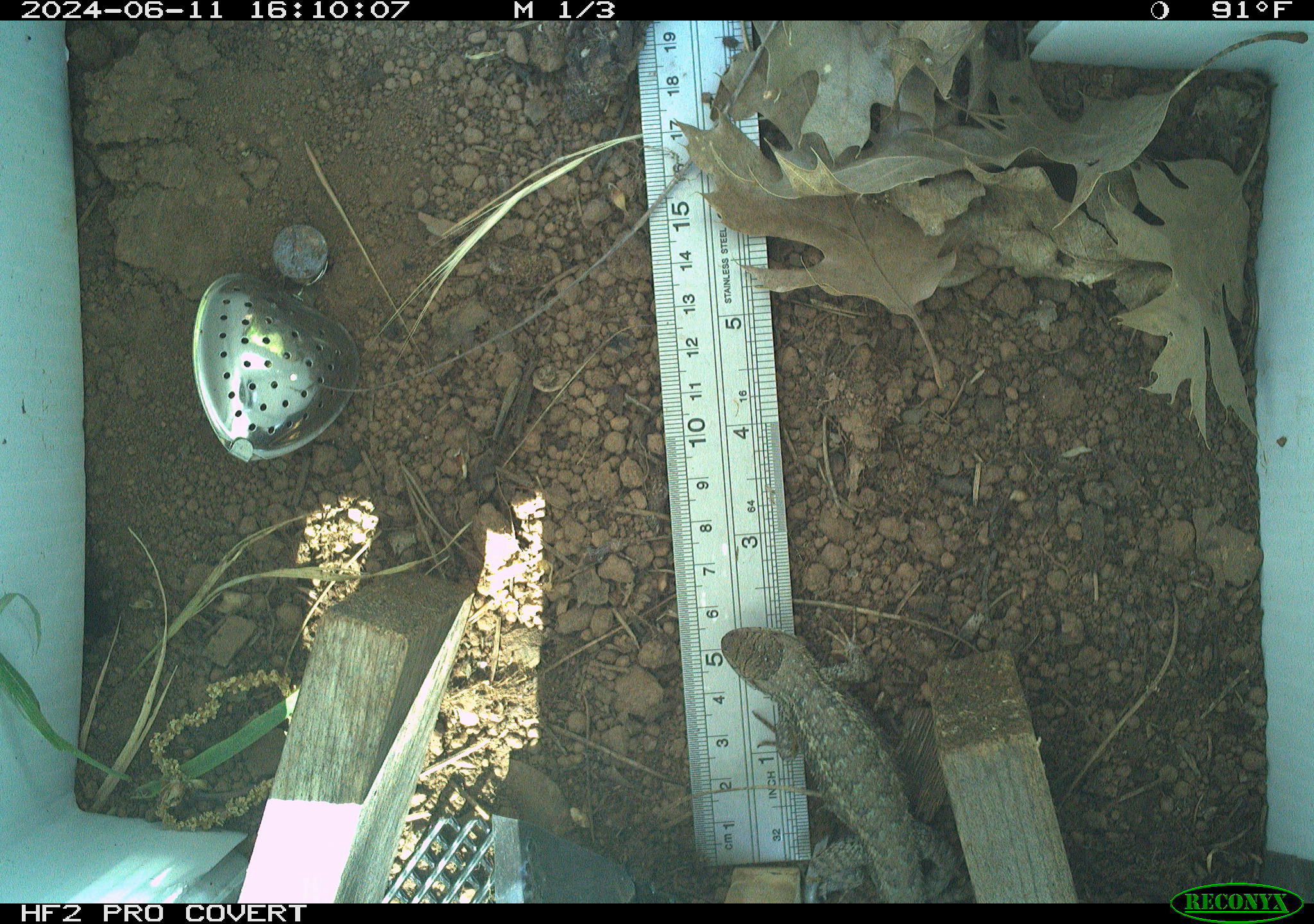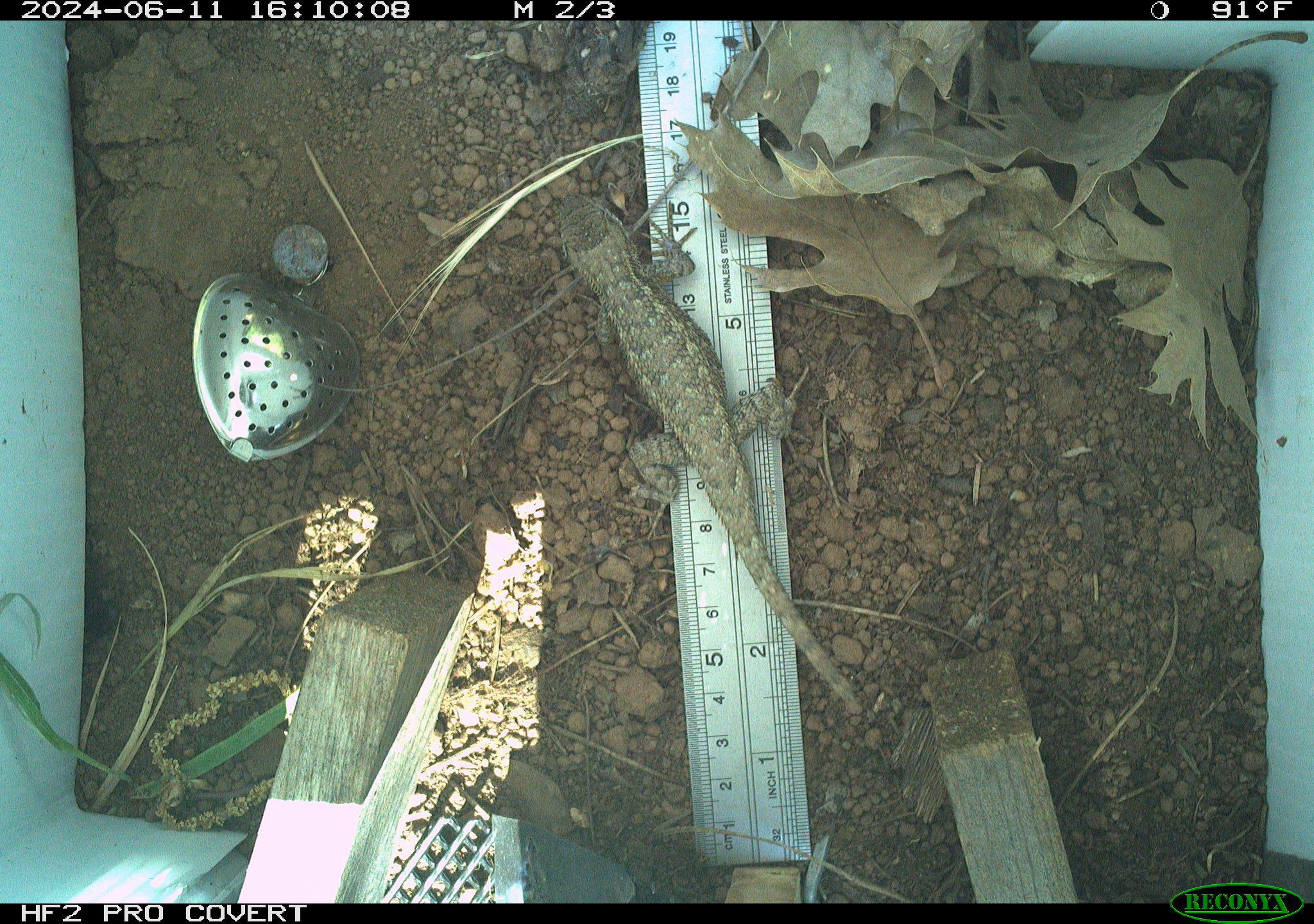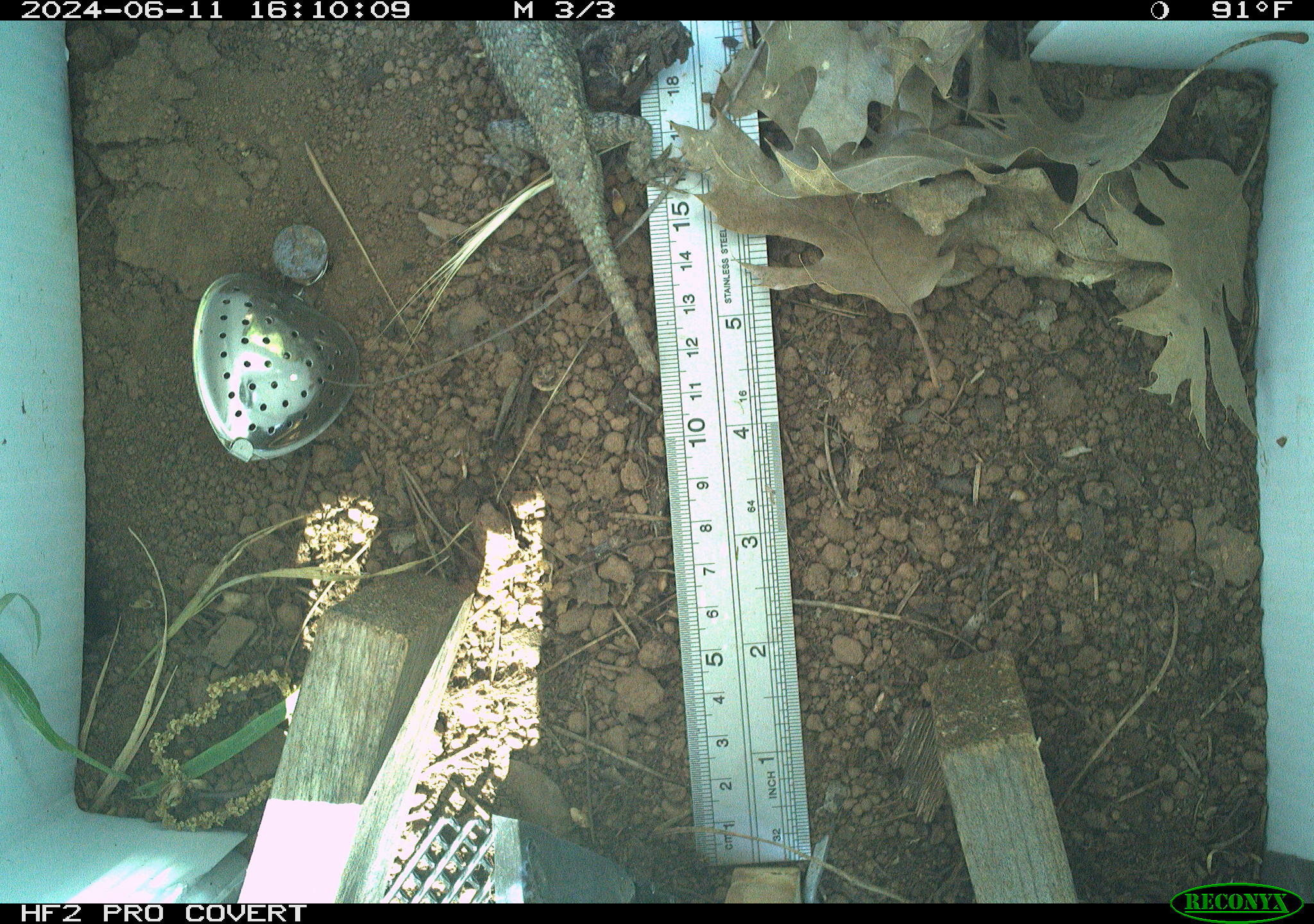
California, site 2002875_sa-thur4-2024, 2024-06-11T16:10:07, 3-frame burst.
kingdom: Animalia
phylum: Chordata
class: Reptilia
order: Squamata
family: Phrynosomatidae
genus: Sceloporus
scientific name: Sceloporus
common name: spiny lizards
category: sceloporus species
Sceloporus species (spiny lizards) (Sceloporus).